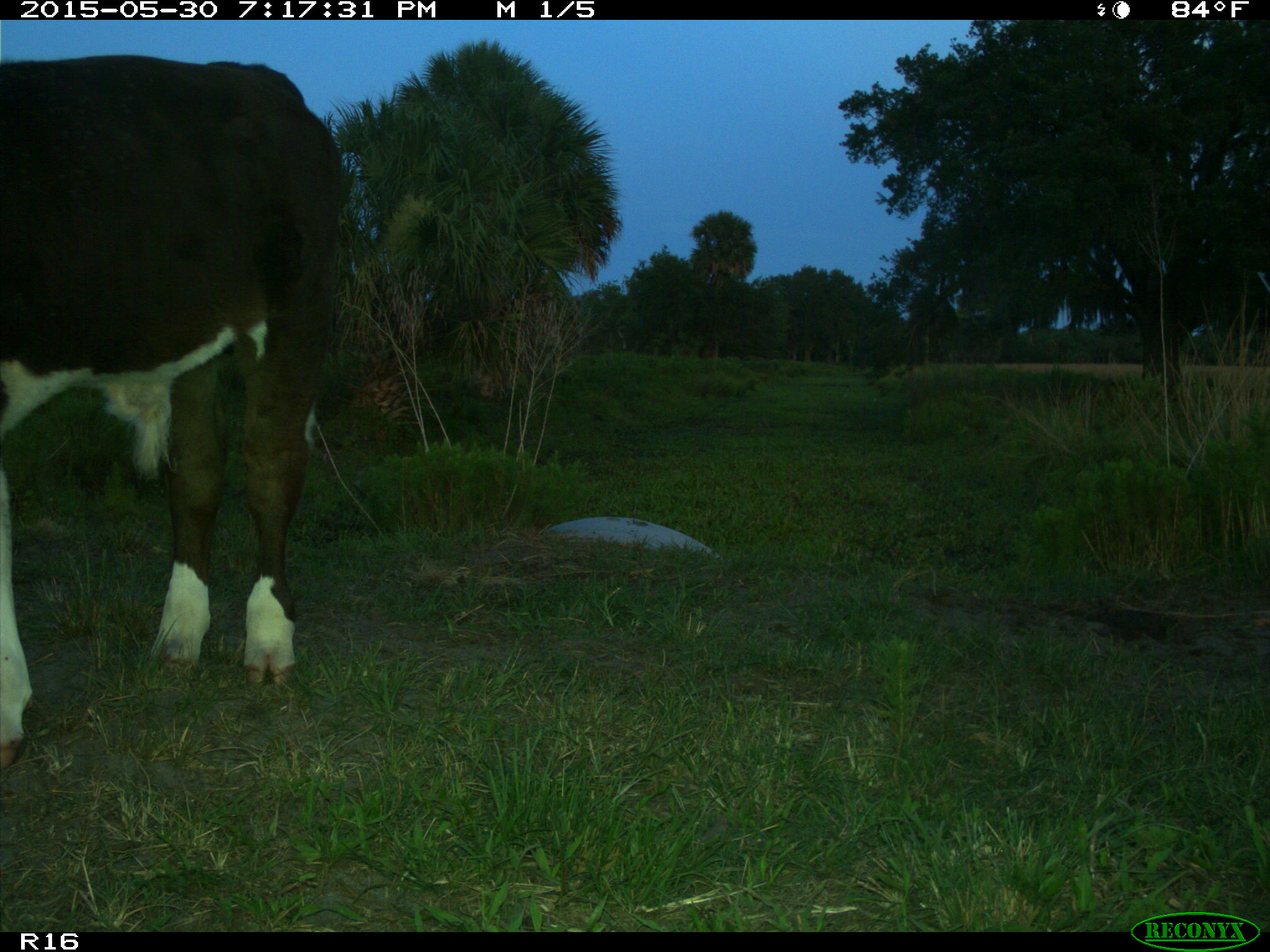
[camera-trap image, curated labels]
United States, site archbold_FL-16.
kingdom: Animalia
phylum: Chordata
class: Mammalia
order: Artiodactyla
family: Bovidae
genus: Bos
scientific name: Bos taurus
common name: domestic cow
Bos taurus (domestic cow).